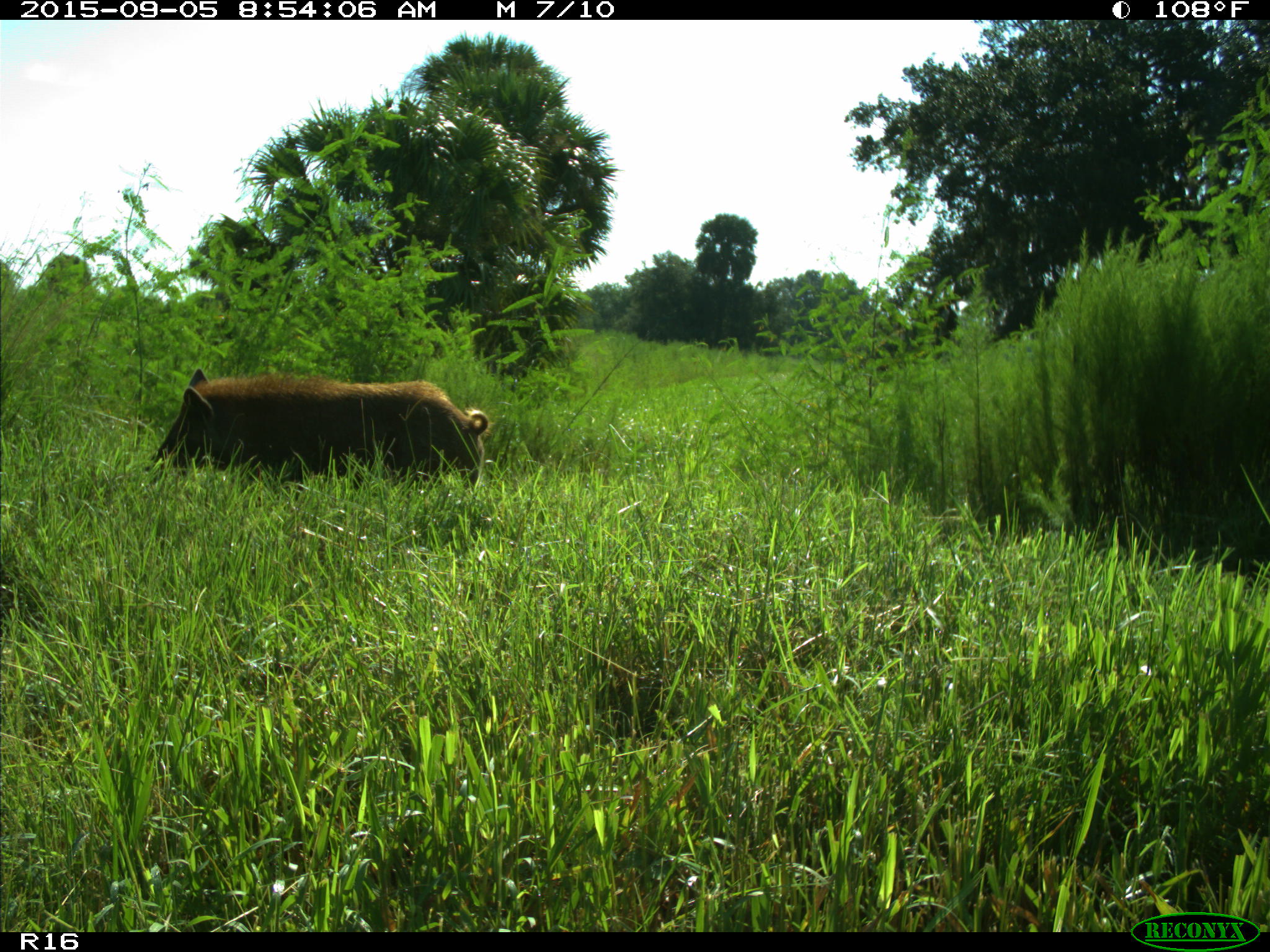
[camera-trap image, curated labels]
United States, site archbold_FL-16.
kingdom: Animalia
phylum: Chordata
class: Mammalia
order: Artiodactyla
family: Suidae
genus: Sus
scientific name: Sus scrofa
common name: wild boar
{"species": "Sus scrofa (wild boar)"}